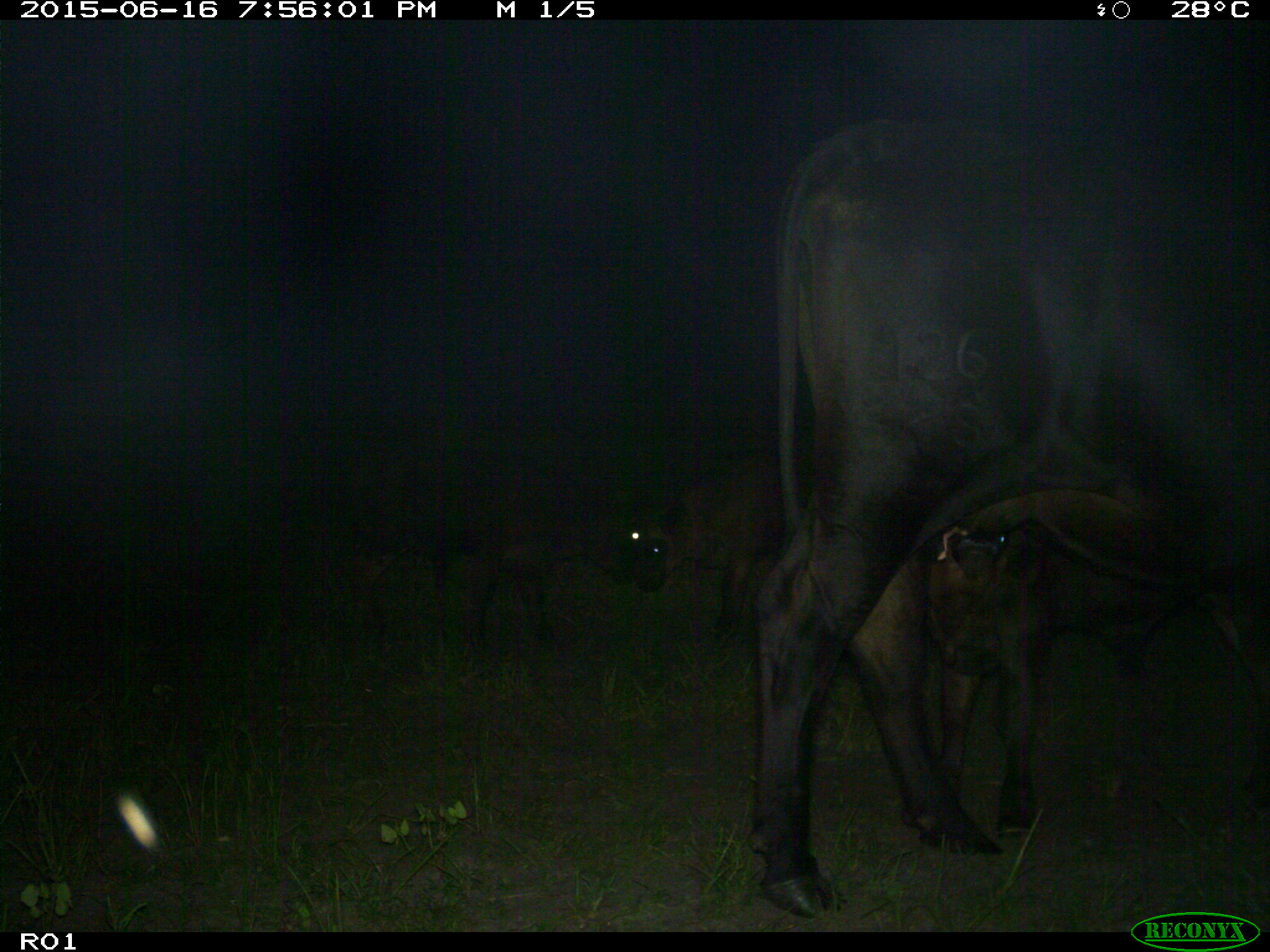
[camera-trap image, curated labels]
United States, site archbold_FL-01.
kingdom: Animalia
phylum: Chordata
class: Mammalia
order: Artiodactyla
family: Bovidae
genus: Bos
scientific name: Bos taurus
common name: domestic cow